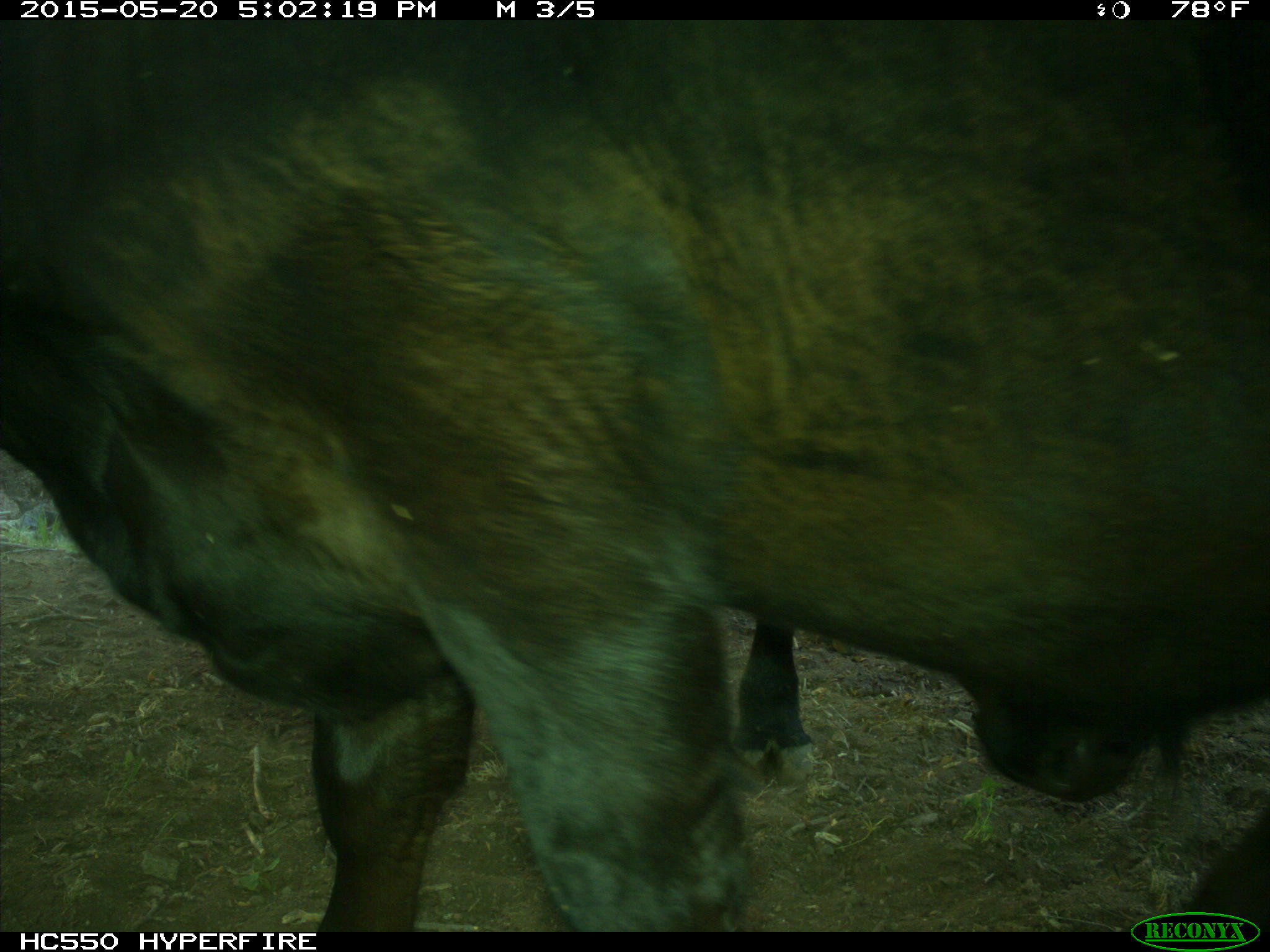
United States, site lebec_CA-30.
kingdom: Animalia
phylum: Chordata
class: Mammalia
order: Artiodactyla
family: Bovidae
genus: Bos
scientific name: Bos taurus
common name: domestic cow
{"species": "Bos taurus (domestic cow)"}